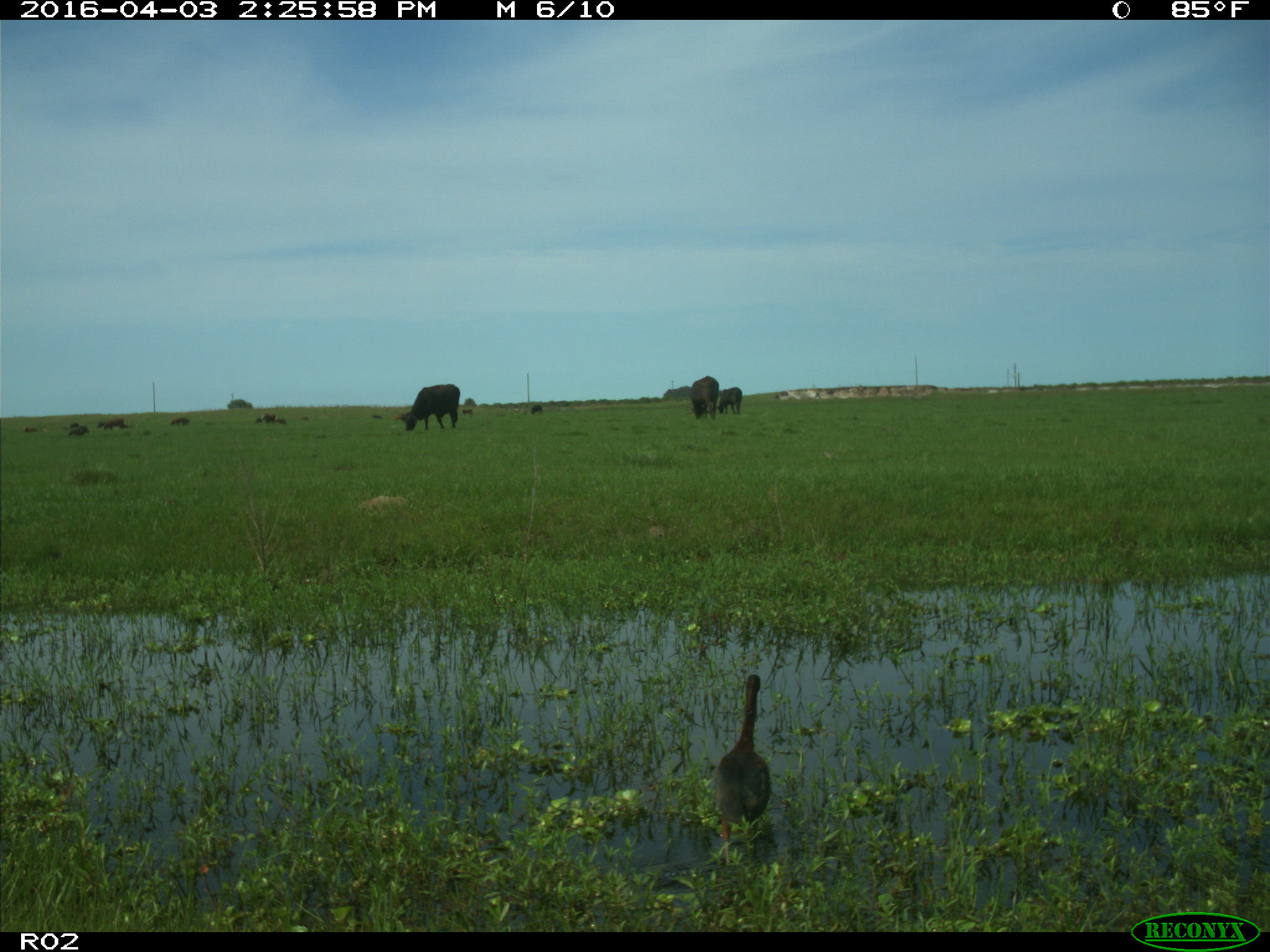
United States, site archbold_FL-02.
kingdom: Animalia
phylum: Chordata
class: Mammalia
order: Artiodactyla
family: Bovidae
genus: Bos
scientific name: Bos taurus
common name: domestic cow